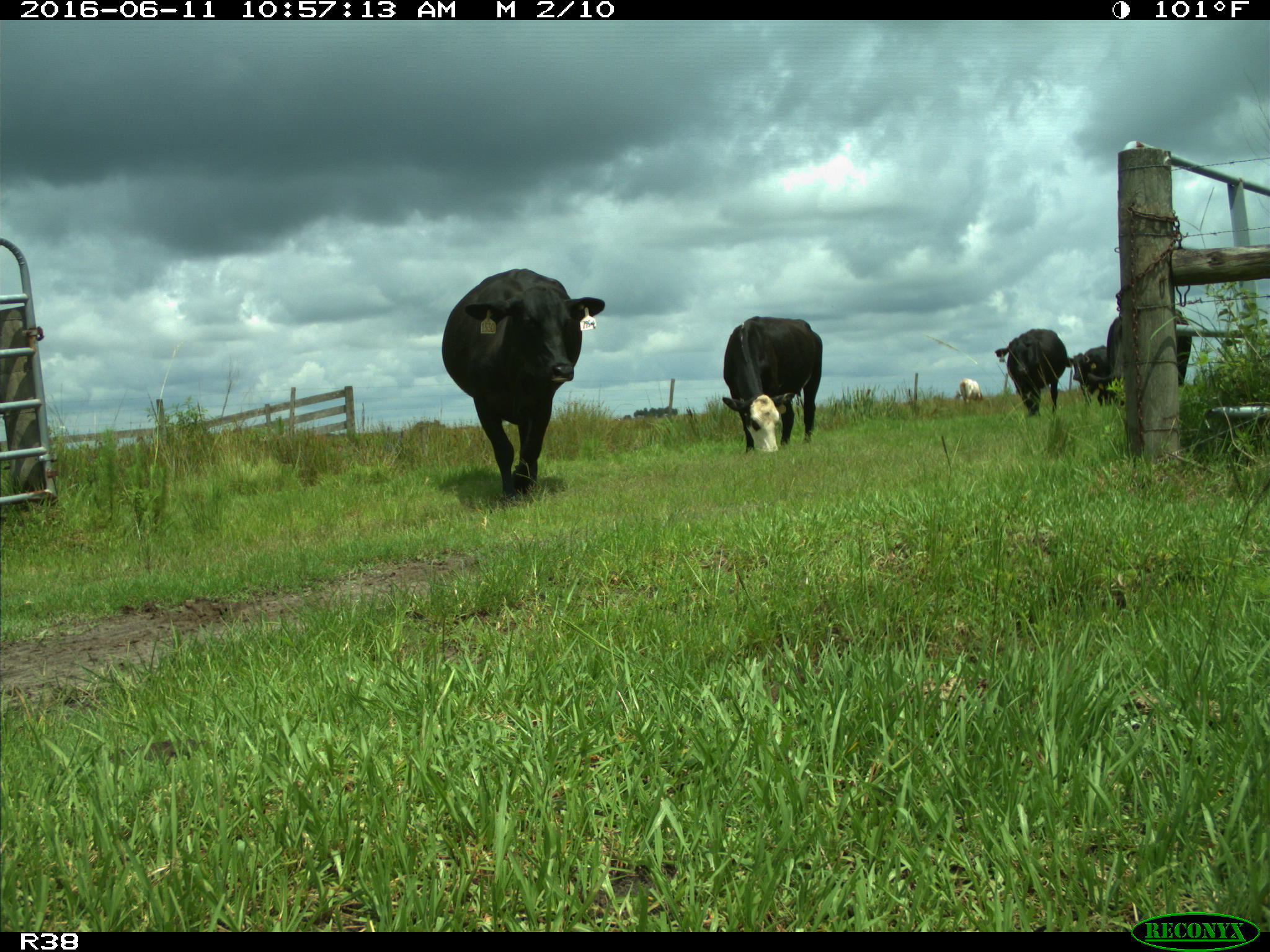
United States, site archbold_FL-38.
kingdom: Animalia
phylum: Chordata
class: Mammalia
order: Artiodactyla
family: Bovidae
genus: Bos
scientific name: Bos taurus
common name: domestic cow